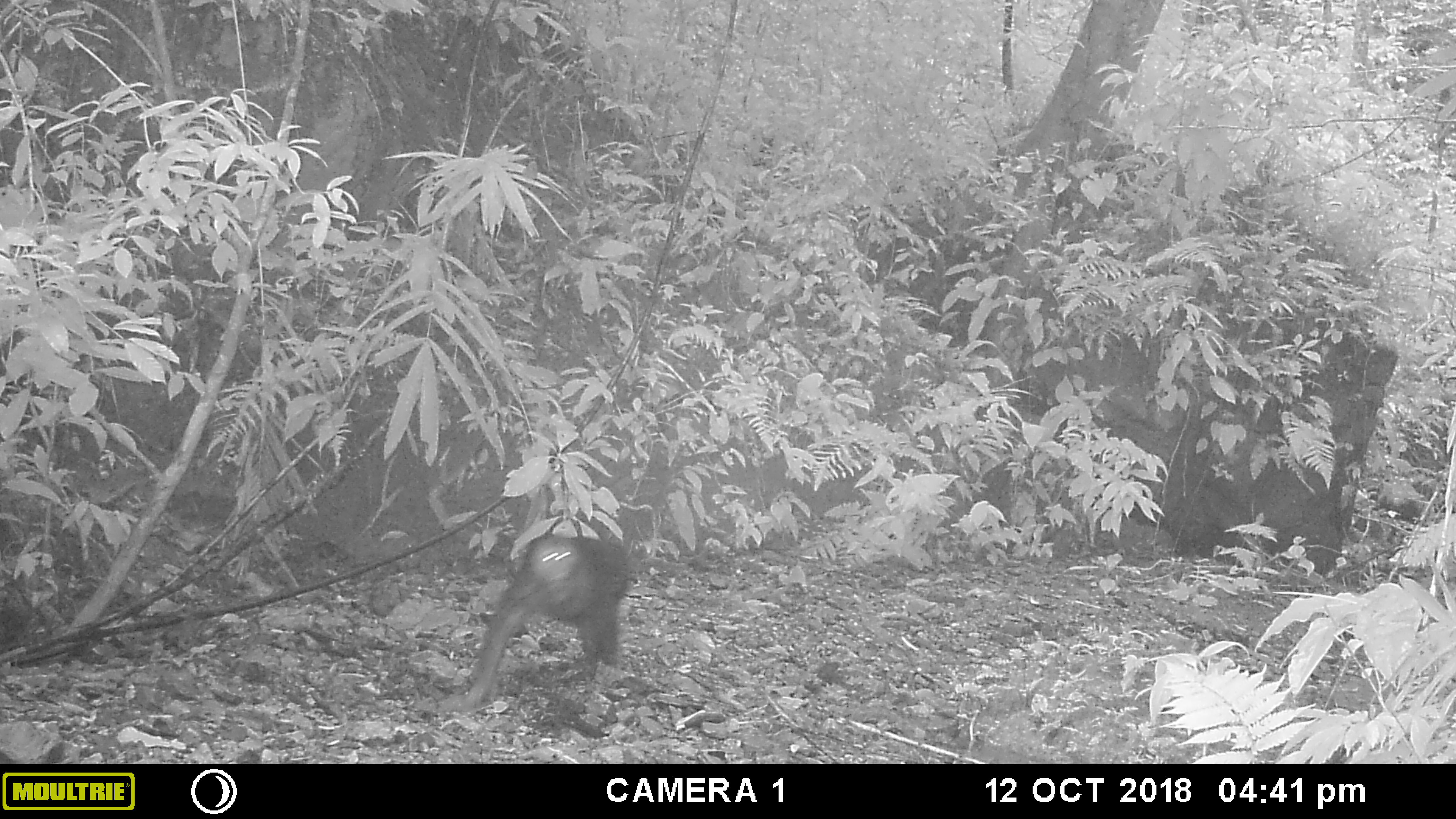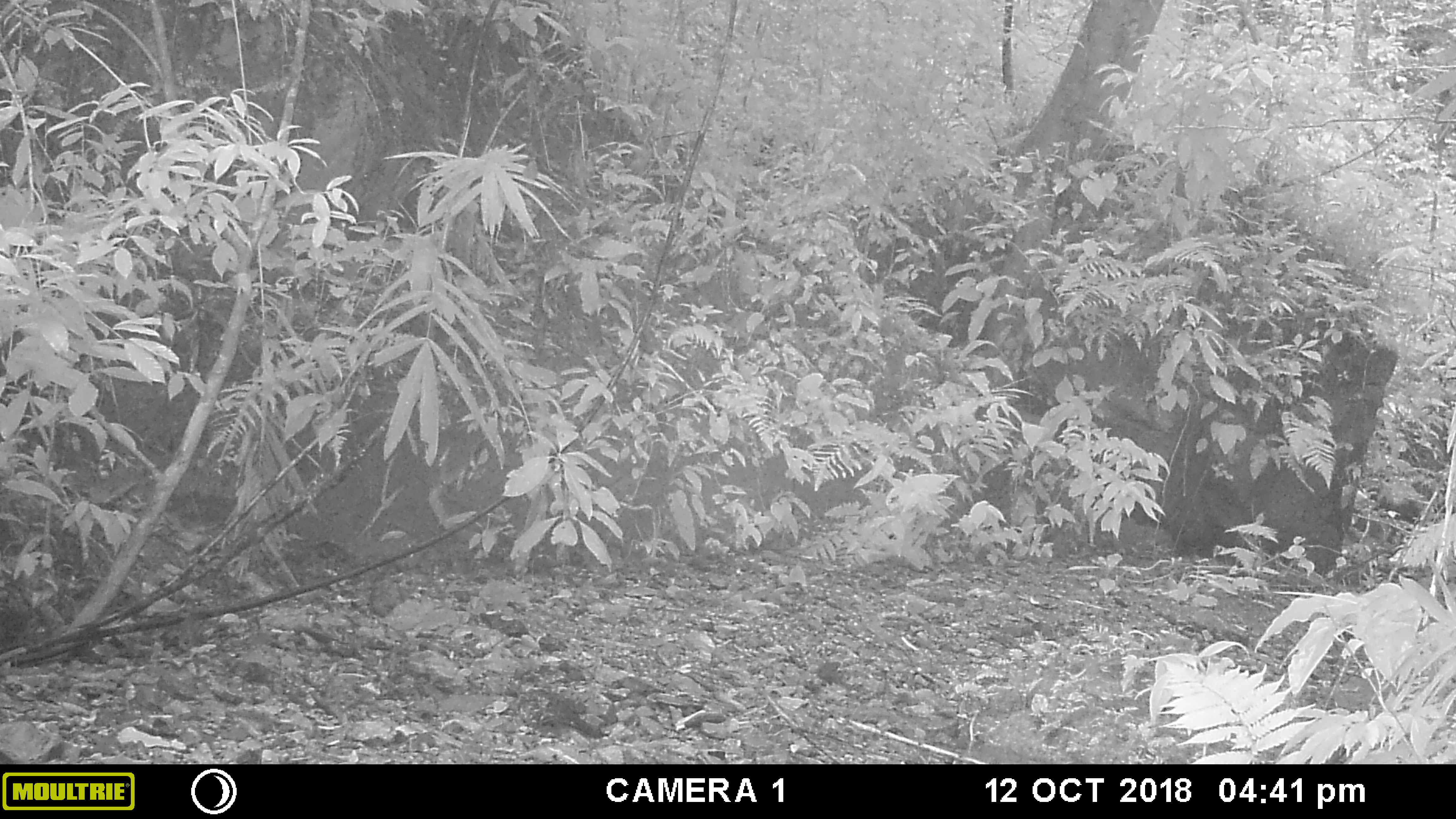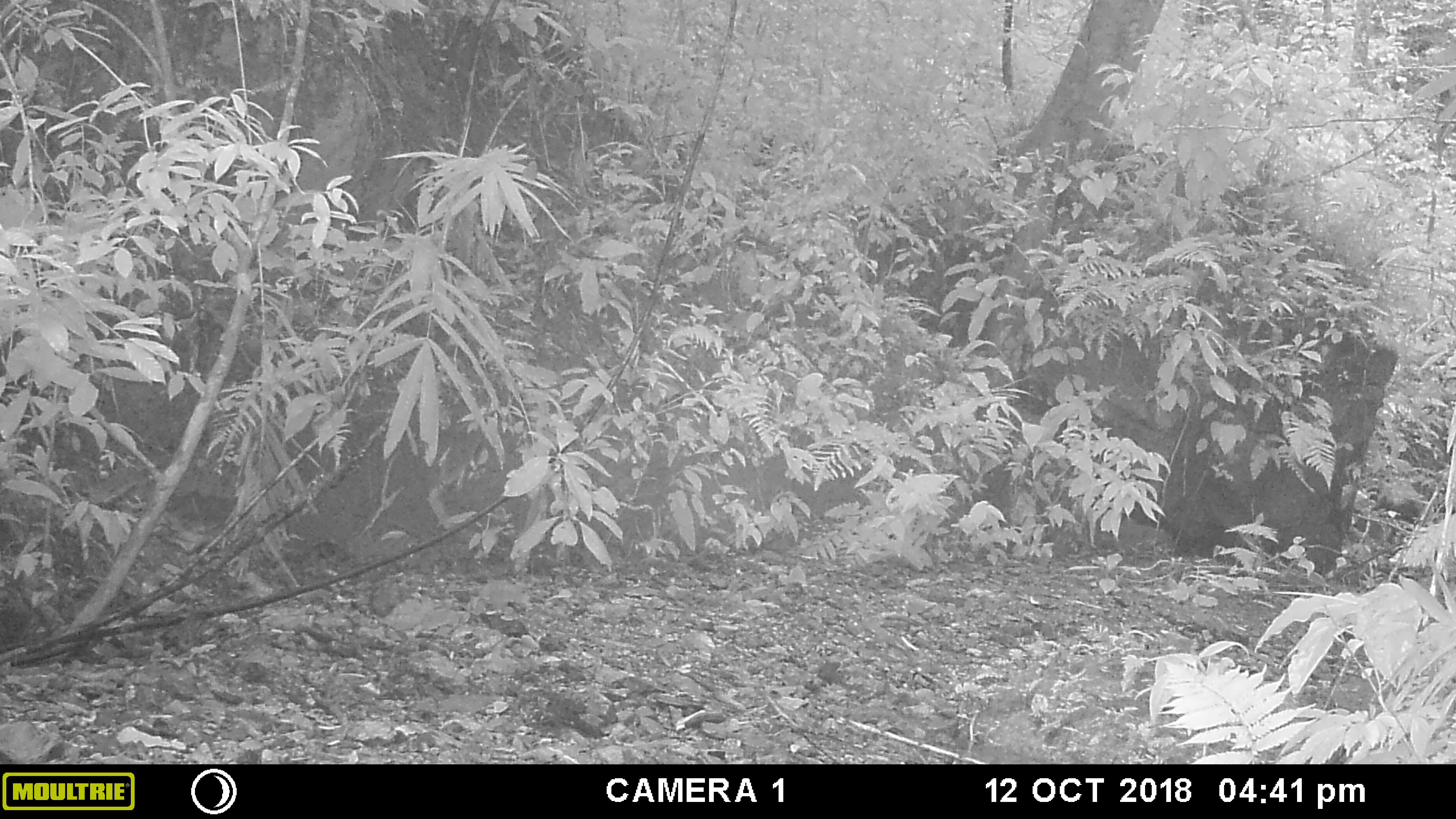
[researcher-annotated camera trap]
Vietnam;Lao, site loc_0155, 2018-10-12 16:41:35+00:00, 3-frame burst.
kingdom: Animalia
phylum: Chordata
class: Mammalia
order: Primates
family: Cercopithecidae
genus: Macaca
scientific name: Macaca arctoides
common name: stump-tailed macaque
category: stump tailed macaque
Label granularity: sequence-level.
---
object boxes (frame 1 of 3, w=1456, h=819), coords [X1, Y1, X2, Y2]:
stump tailed macaque: [433, 535, 633, 723]